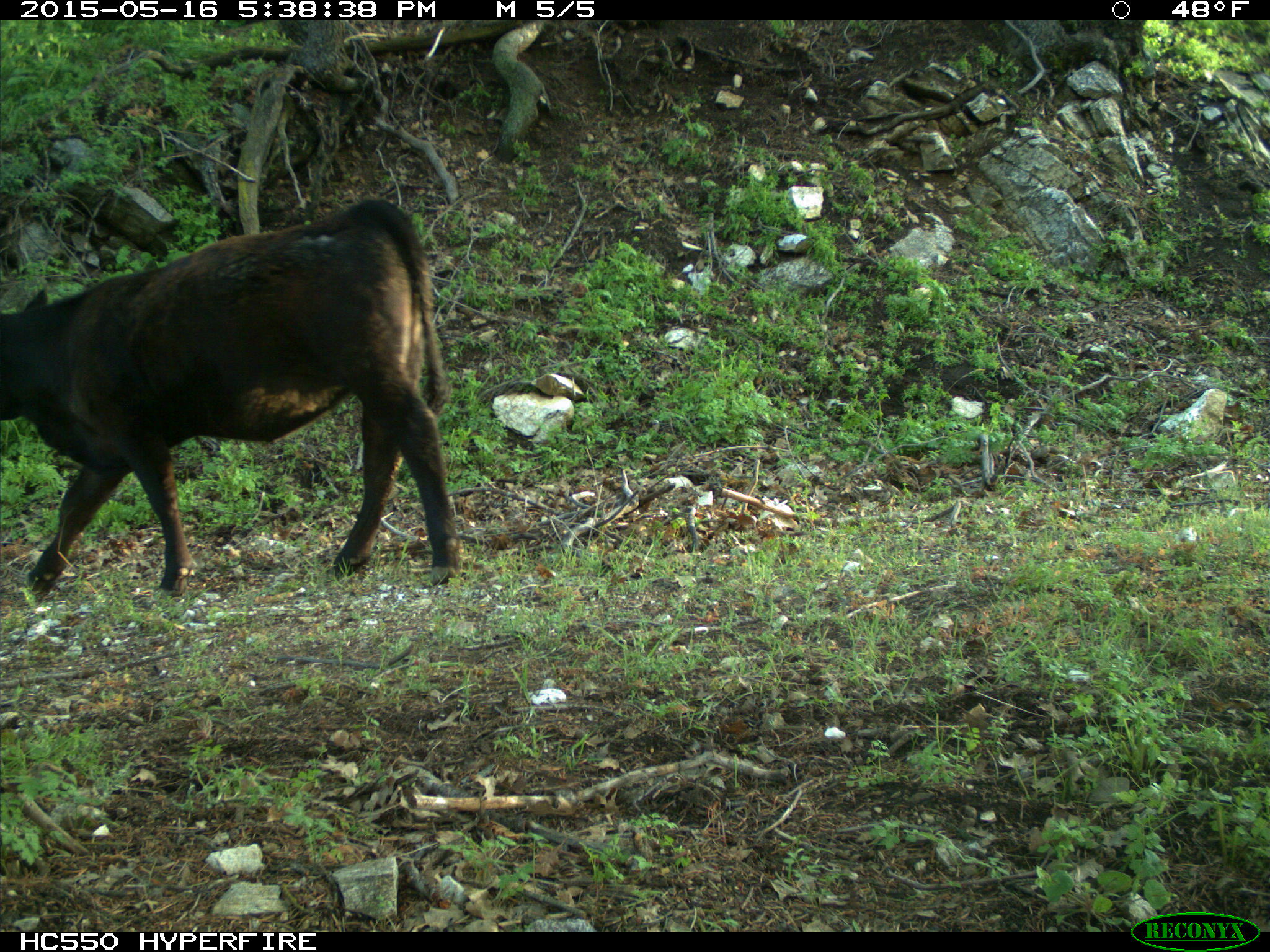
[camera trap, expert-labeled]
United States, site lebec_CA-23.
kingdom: Animalia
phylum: Chordata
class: Mammalia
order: Artiodactyla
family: Bovidae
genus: Bos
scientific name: Bos taurus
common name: domestic cow